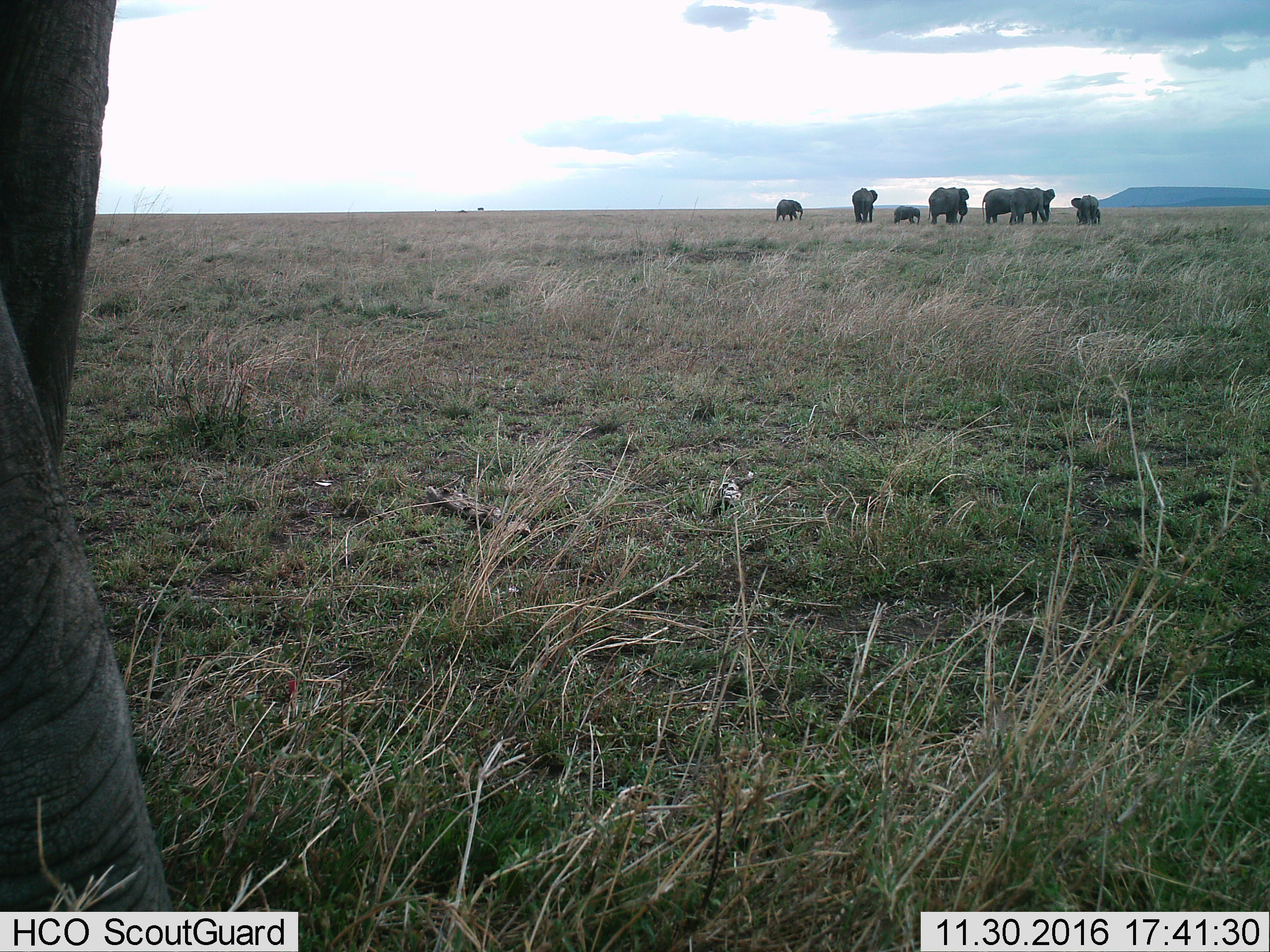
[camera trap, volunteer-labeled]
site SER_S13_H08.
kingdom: Animalia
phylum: Chordata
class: Mammalia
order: Proboscidea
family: Elephantidae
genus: Loxodonta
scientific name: Loxodonta africana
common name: african bush elephant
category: elephant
Elephant (african bush elephant) (Loxodonta africana), count 8. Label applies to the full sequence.